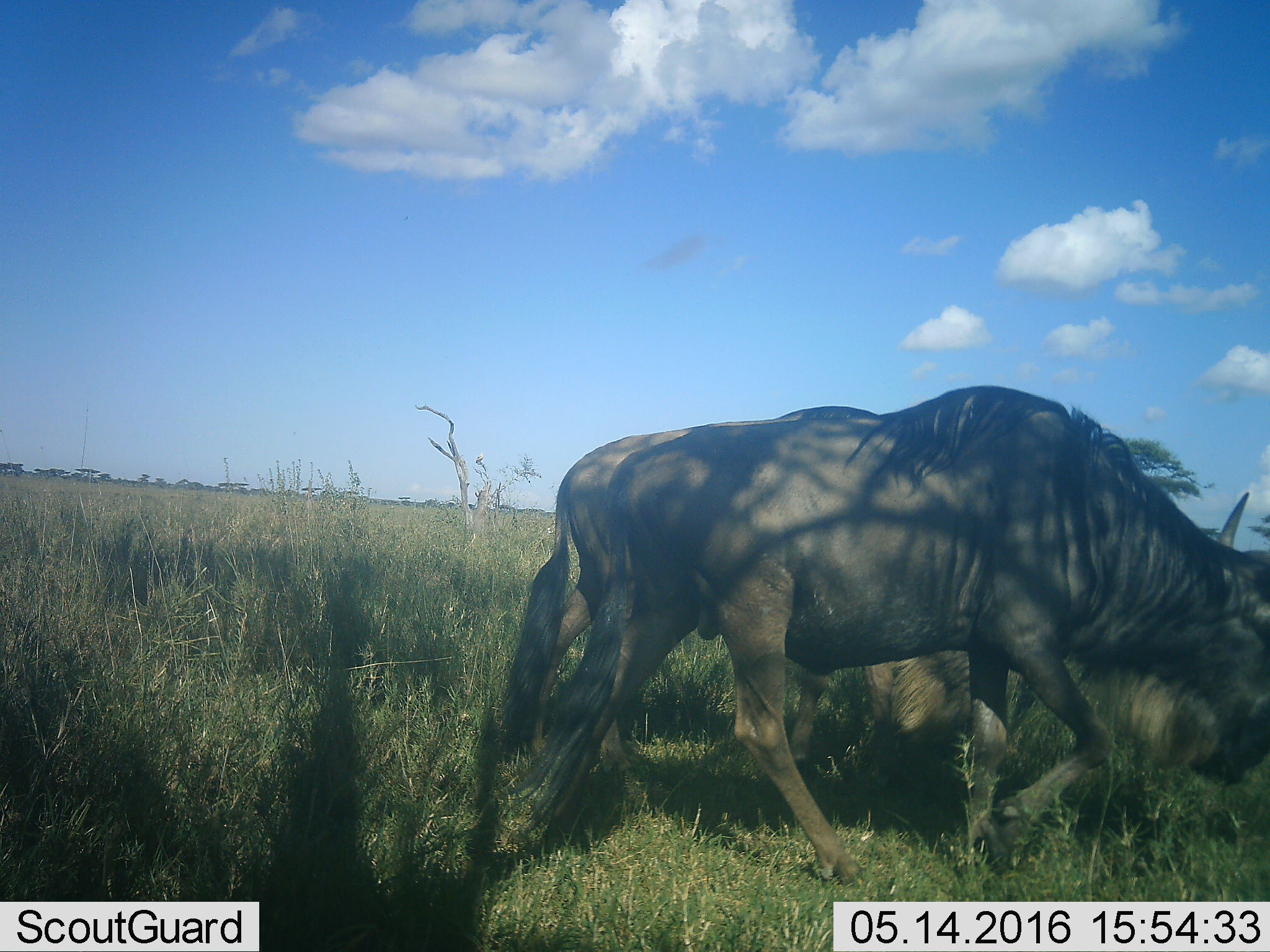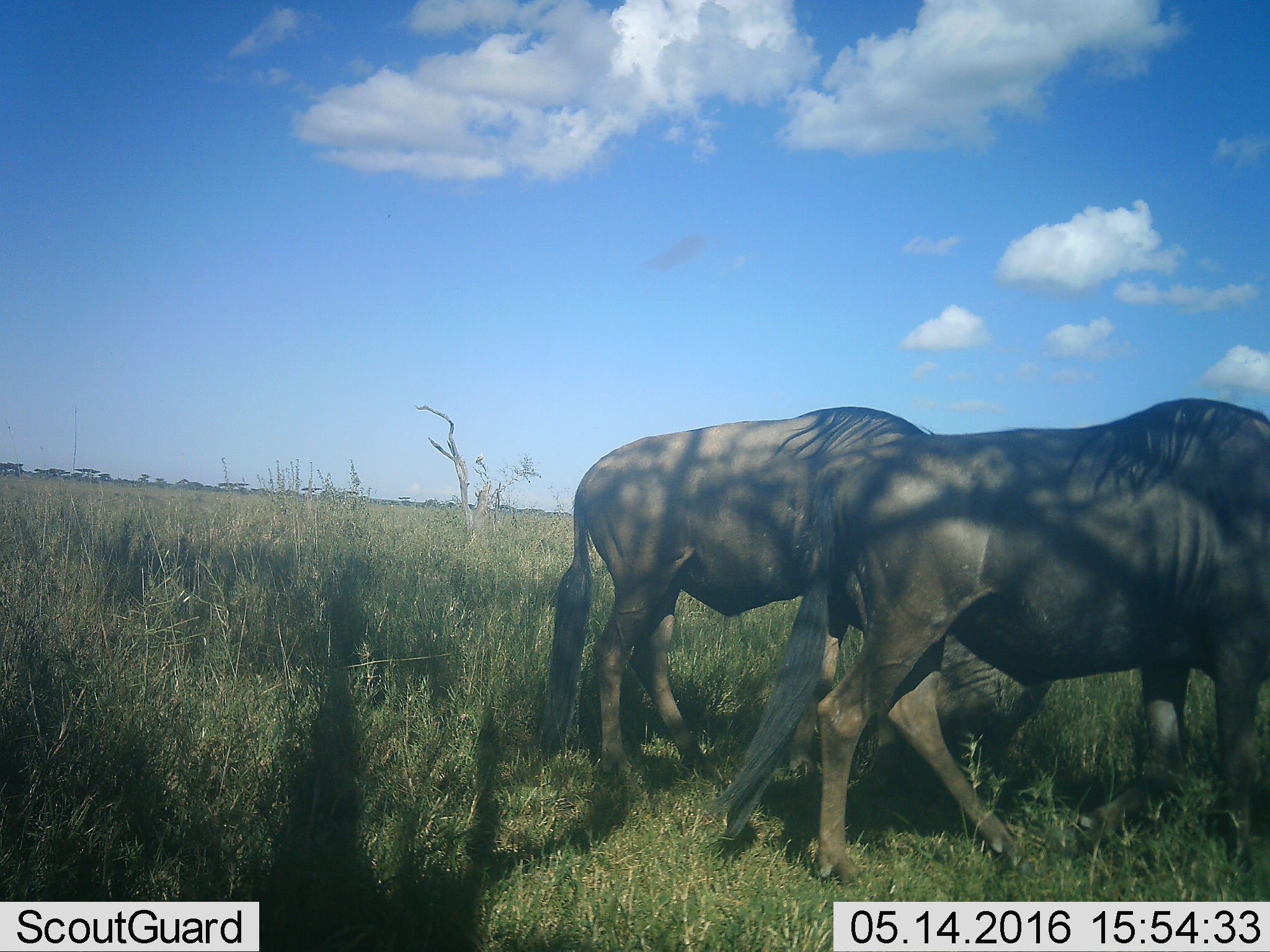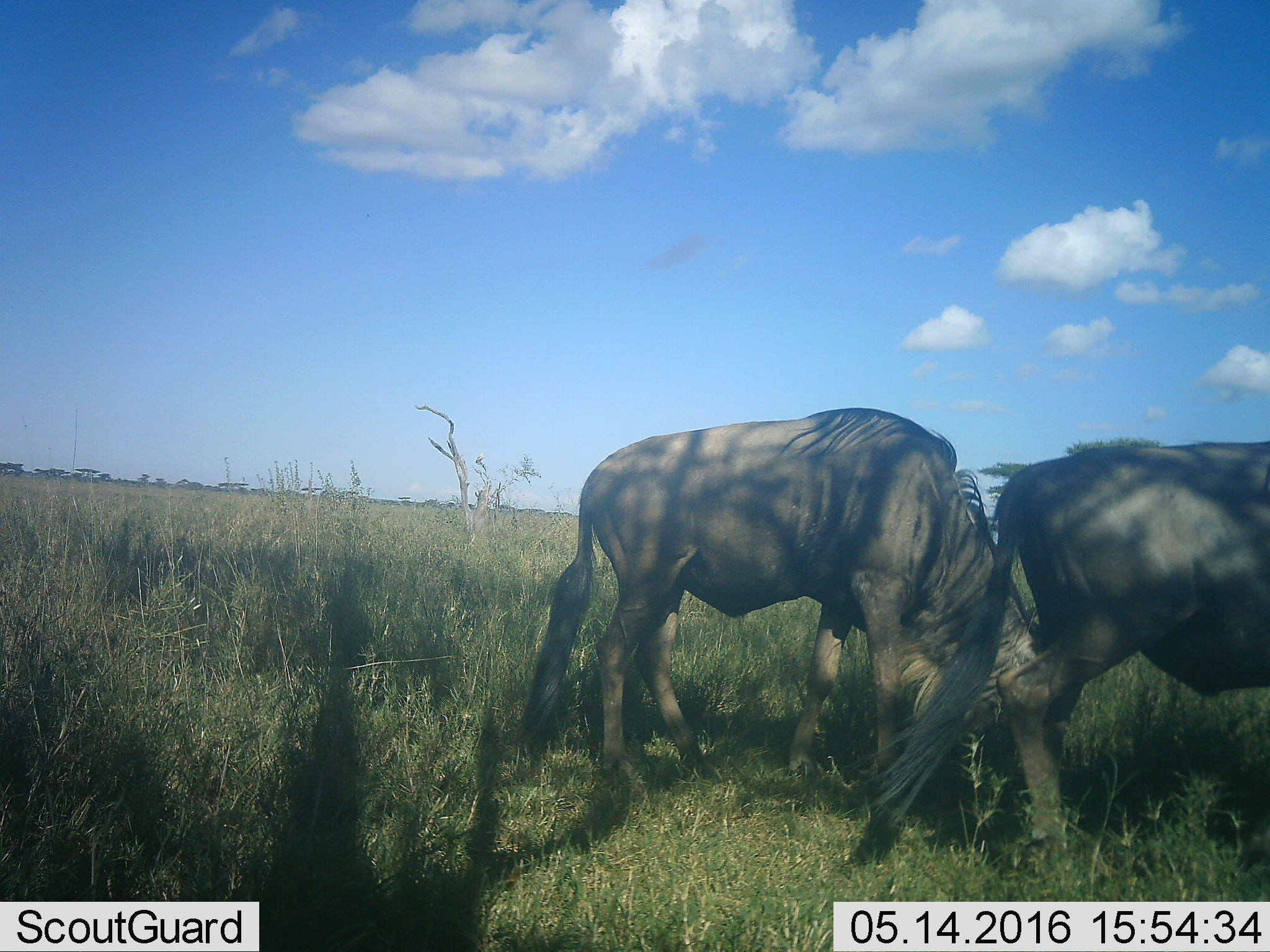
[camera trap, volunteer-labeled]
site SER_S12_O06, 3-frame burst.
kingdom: Animalia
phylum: Chordata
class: Mammalia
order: Artiodactyla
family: Bovidae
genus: Connochaetes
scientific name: Connochaetes taurinus taurinus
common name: blue wildebeest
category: wildebeestblue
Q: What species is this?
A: Wildebeestblue (blue wildebeest) (Connochaetes taurinus taurinus).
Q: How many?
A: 2.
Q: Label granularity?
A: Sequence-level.